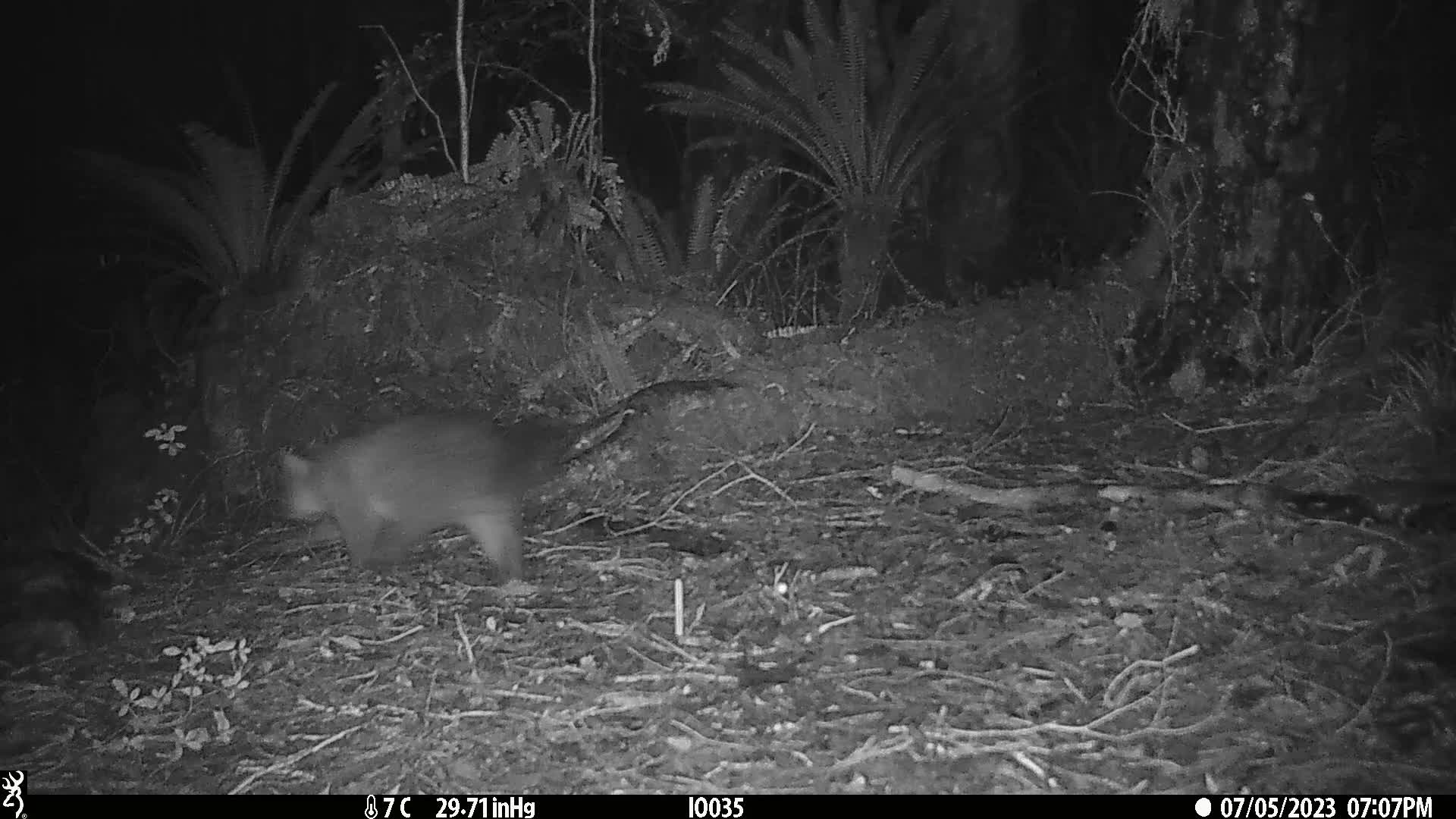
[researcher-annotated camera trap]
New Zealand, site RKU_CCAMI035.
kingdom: Animalia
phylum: Chordata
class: Mammalia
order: Diprotodontia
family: Phalangeridae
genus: Trichosurus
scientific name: Trichosurus vulpecula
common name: common brushtail possum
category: possum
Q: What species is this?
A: Possum (common brushtail possum) (Trichosurus vulpecula).